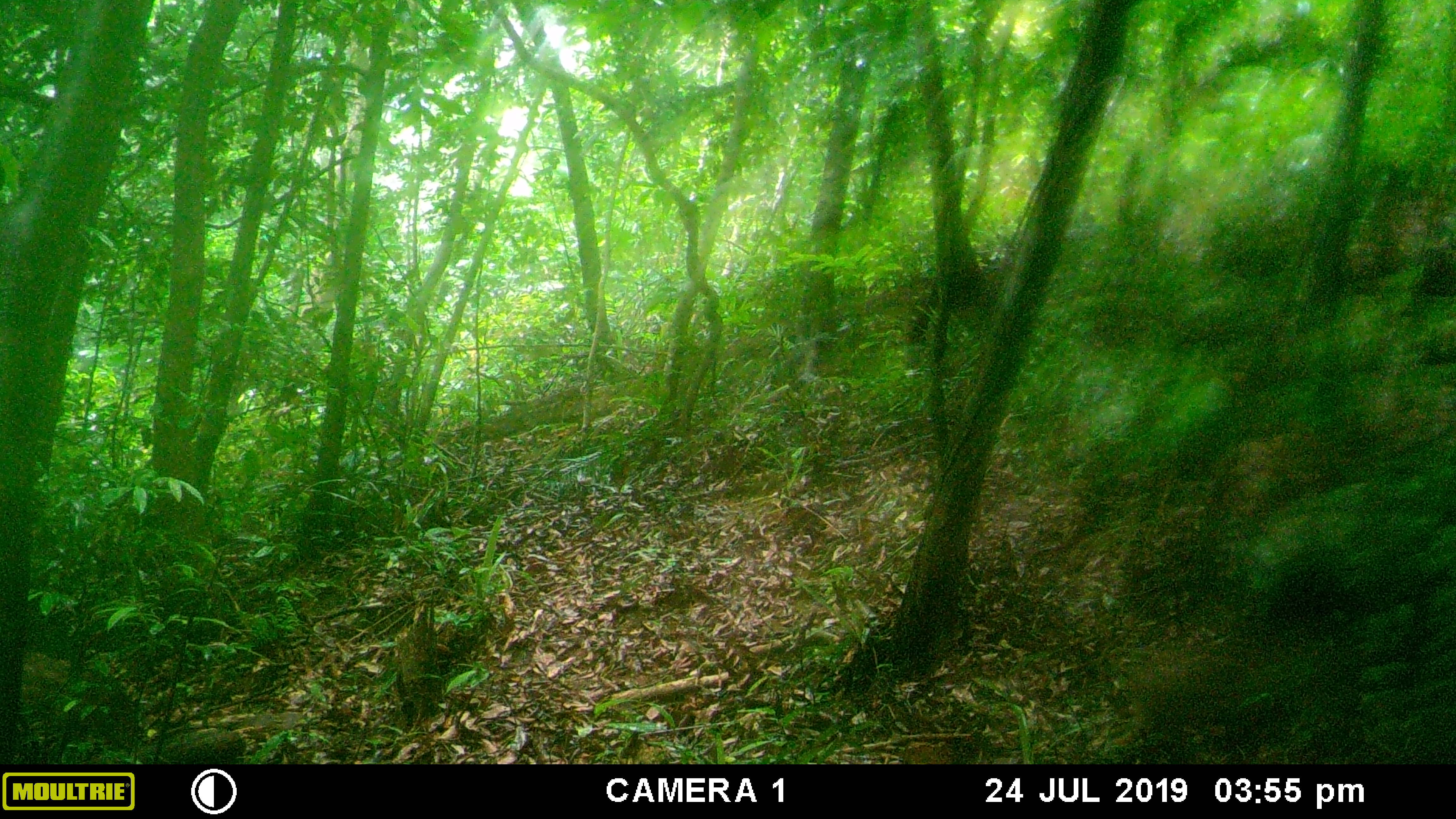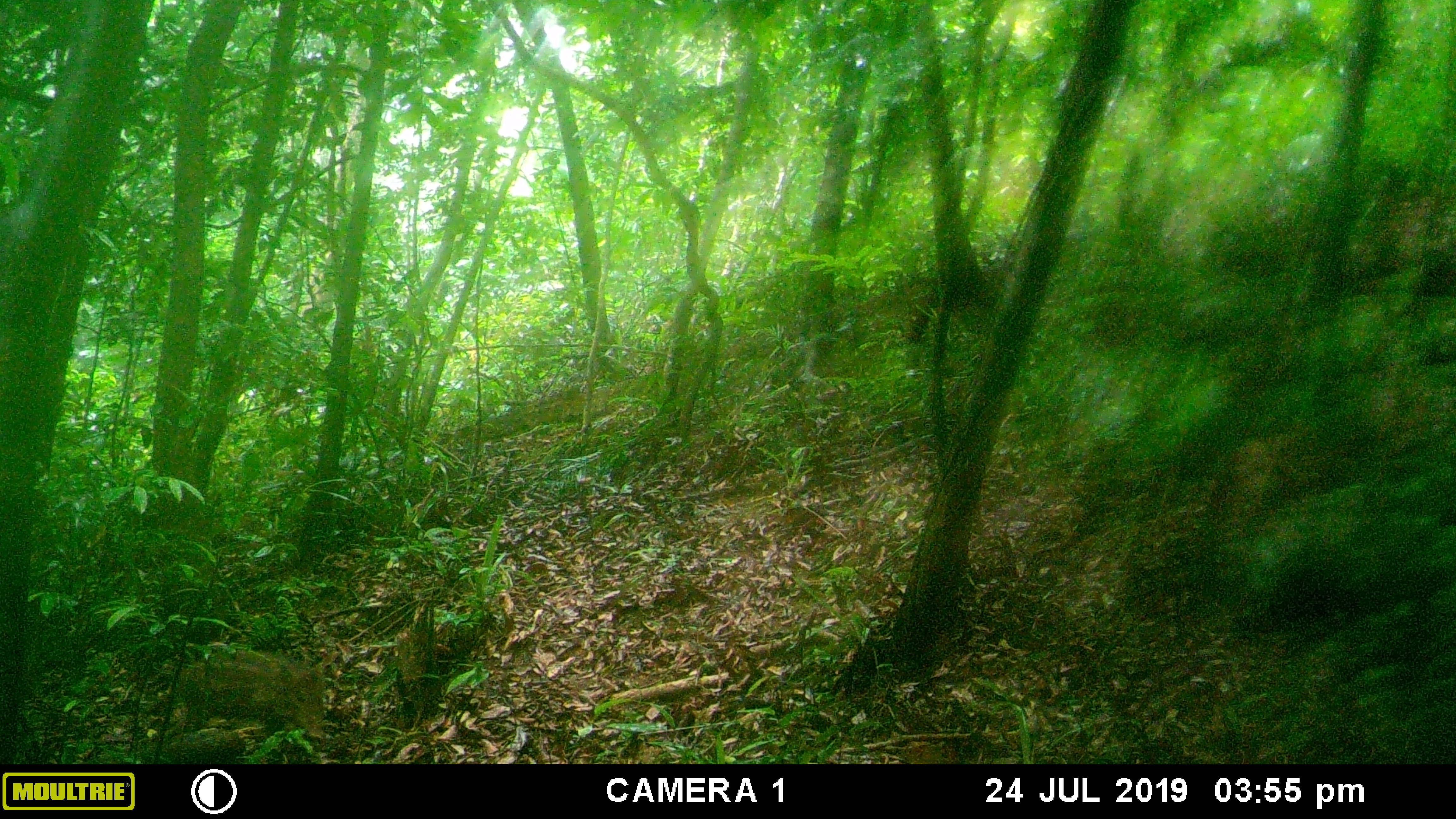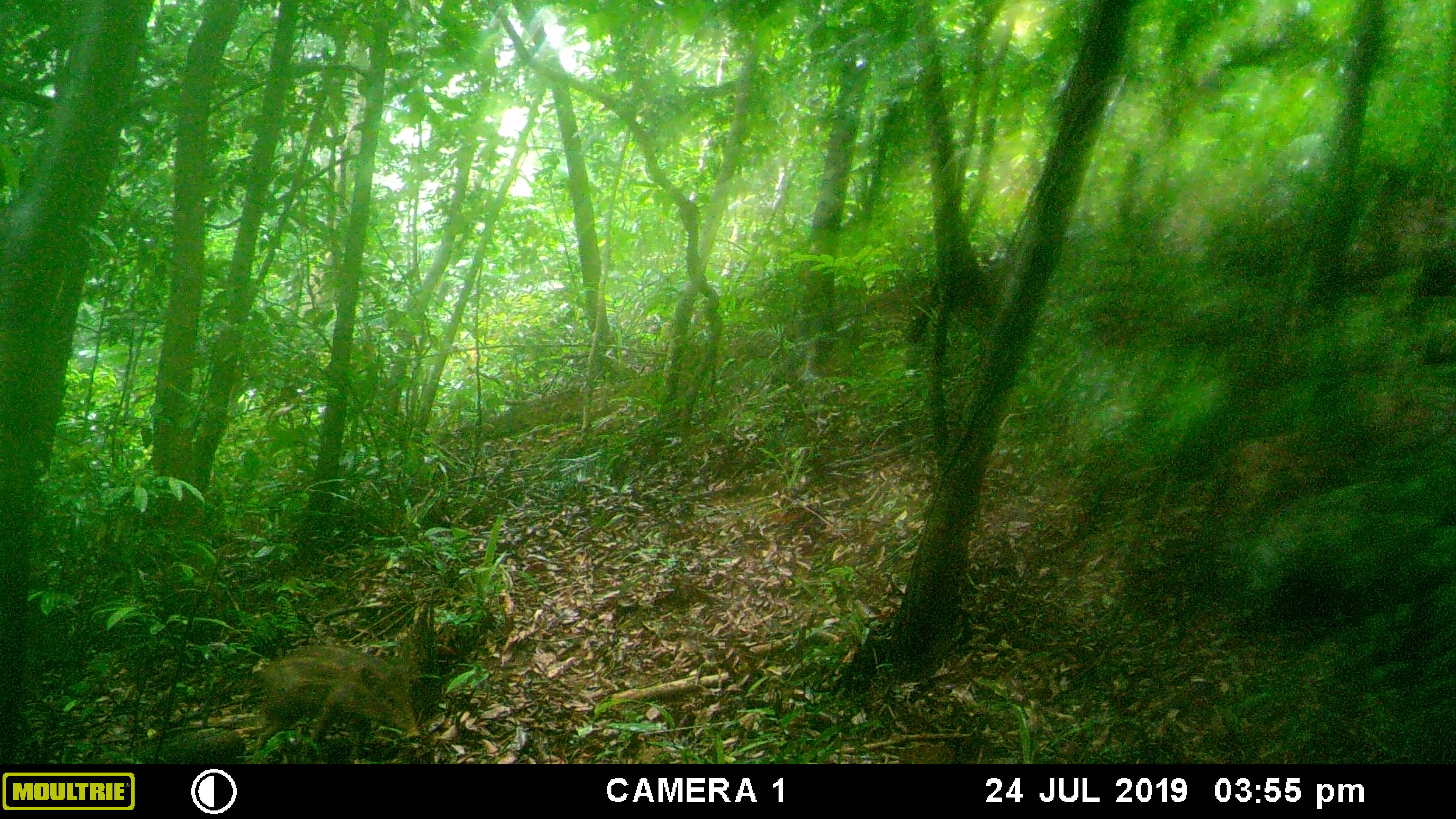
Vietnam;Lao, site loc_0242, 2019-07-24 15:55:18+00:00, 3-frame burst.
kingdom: Animalia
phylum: Chordata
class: Mammalia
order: Artiodactyla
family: Suidae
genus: Sus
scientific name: Sus scrofa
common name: eurasian wild pig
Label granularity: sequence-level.